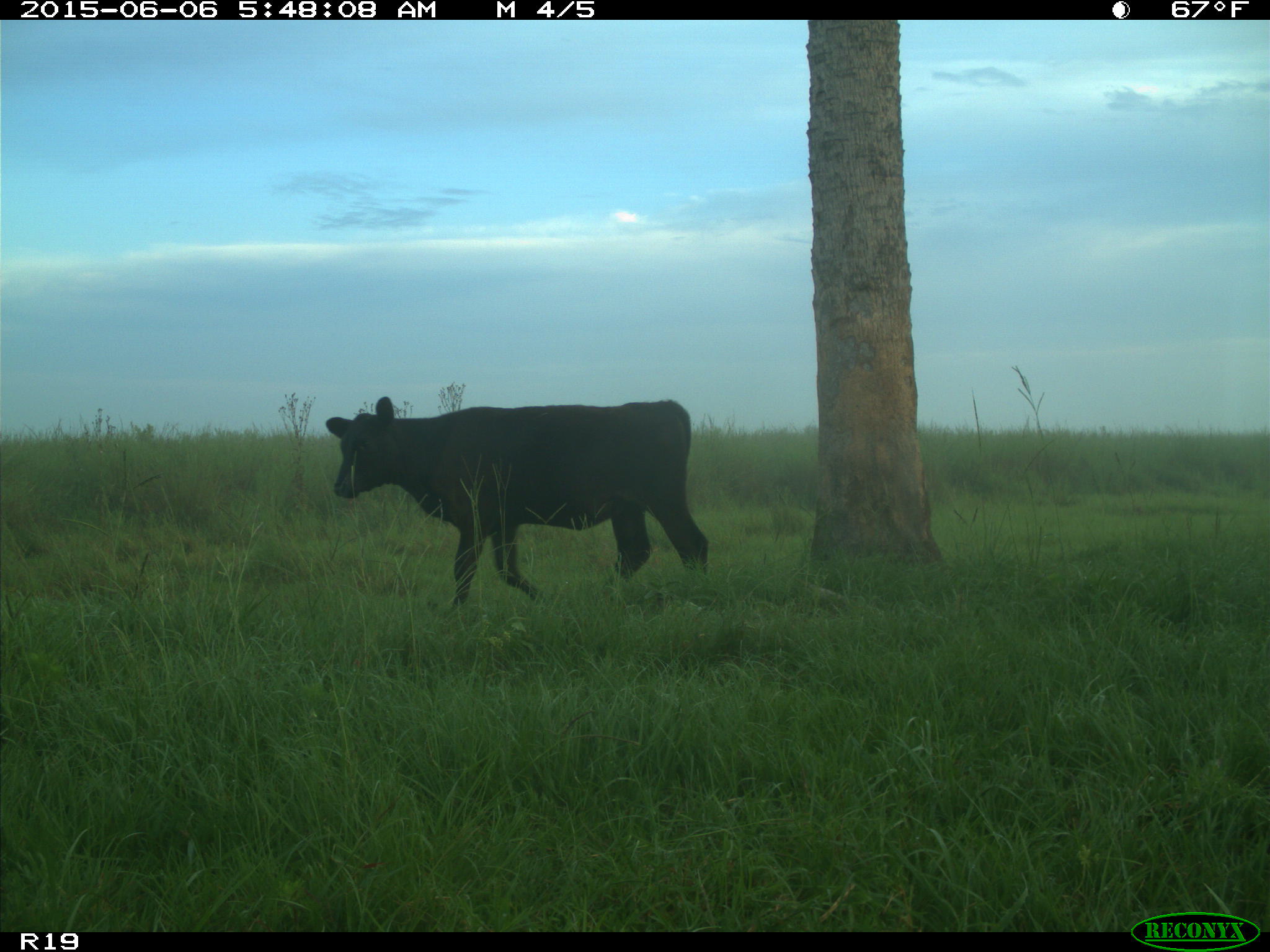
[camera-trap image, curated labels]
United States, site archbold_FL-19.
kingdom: Animalia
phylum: Chordata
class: Mammalia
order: Artiodactyla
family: Bovidae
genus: Bos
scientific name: Bos taurus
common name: domestic cow